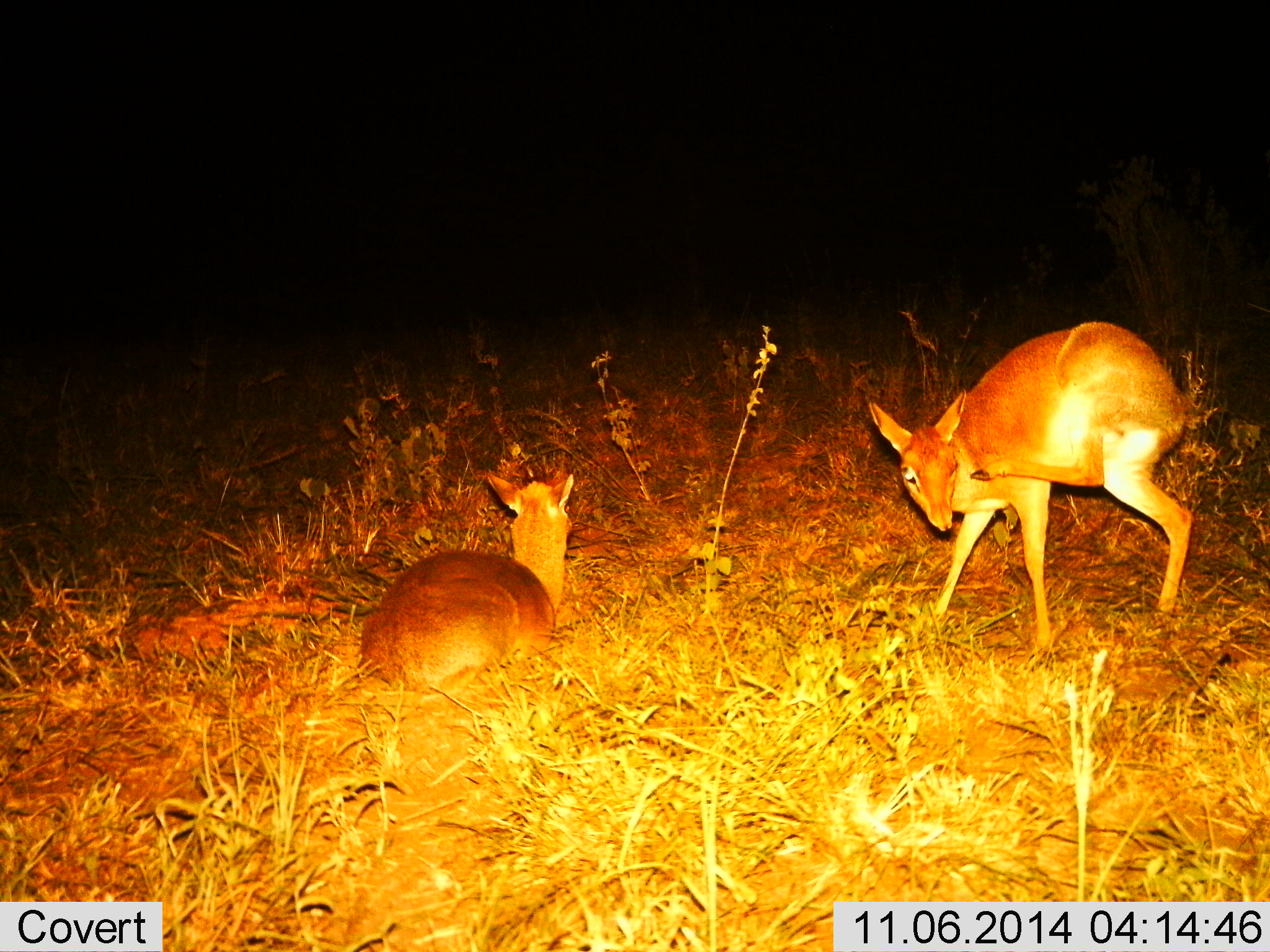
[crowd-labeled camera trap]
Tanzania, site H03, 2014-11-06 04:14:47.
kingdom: Animalia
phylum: Chordata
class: Mammalia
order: Artiodactyla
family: Bovidae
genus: Madoqua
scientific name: Madoqua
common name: dikdik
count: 2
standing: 70%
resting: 100%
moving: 20%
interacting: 10%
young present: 0%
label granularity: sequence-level